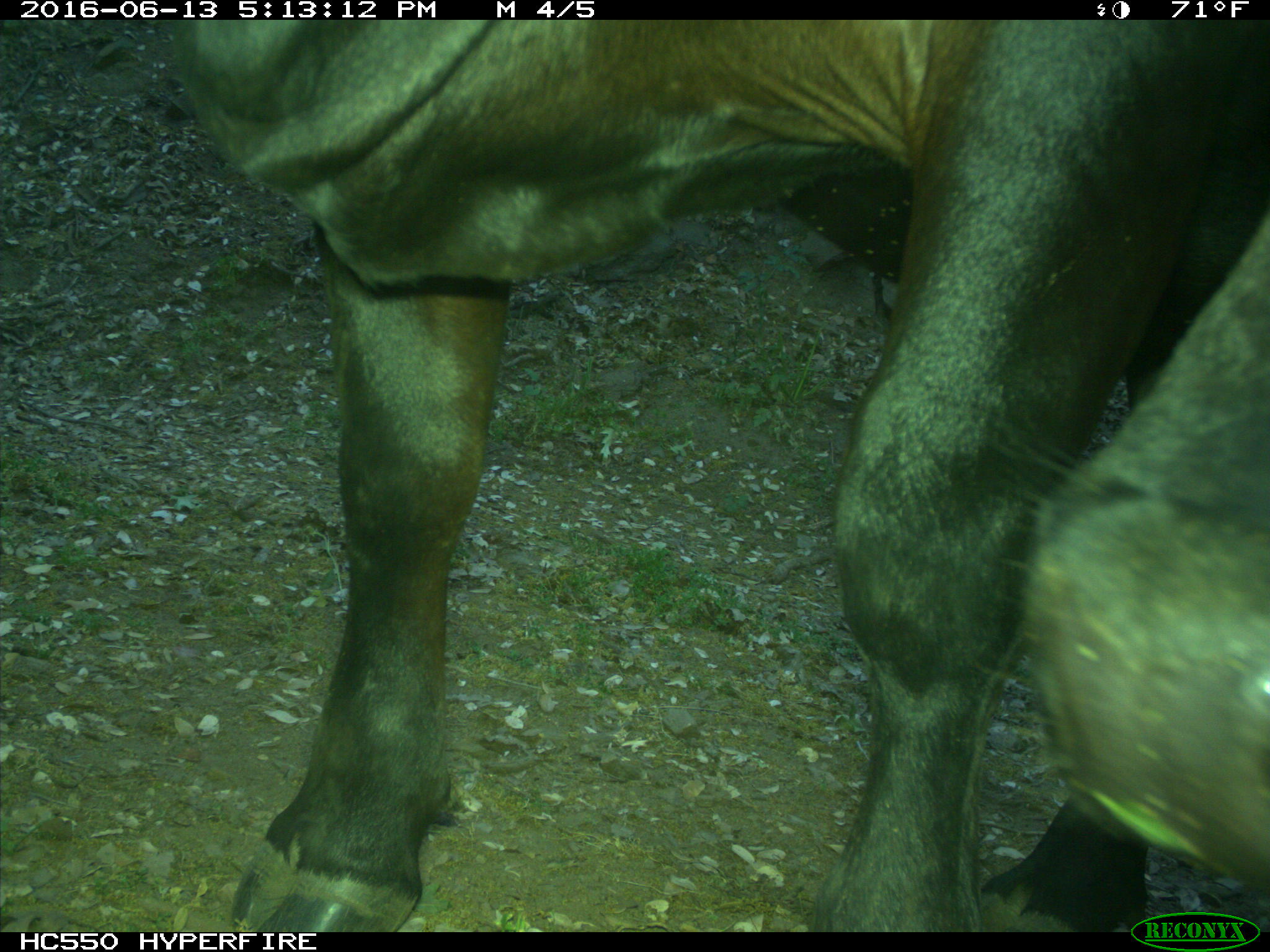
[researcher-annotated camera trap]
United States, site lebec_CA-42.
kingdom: Animalia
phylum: Chordata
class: Mammalia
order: Artiodactyla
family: Bovidae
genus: Bos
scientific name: Bos taurus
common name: domestic cow